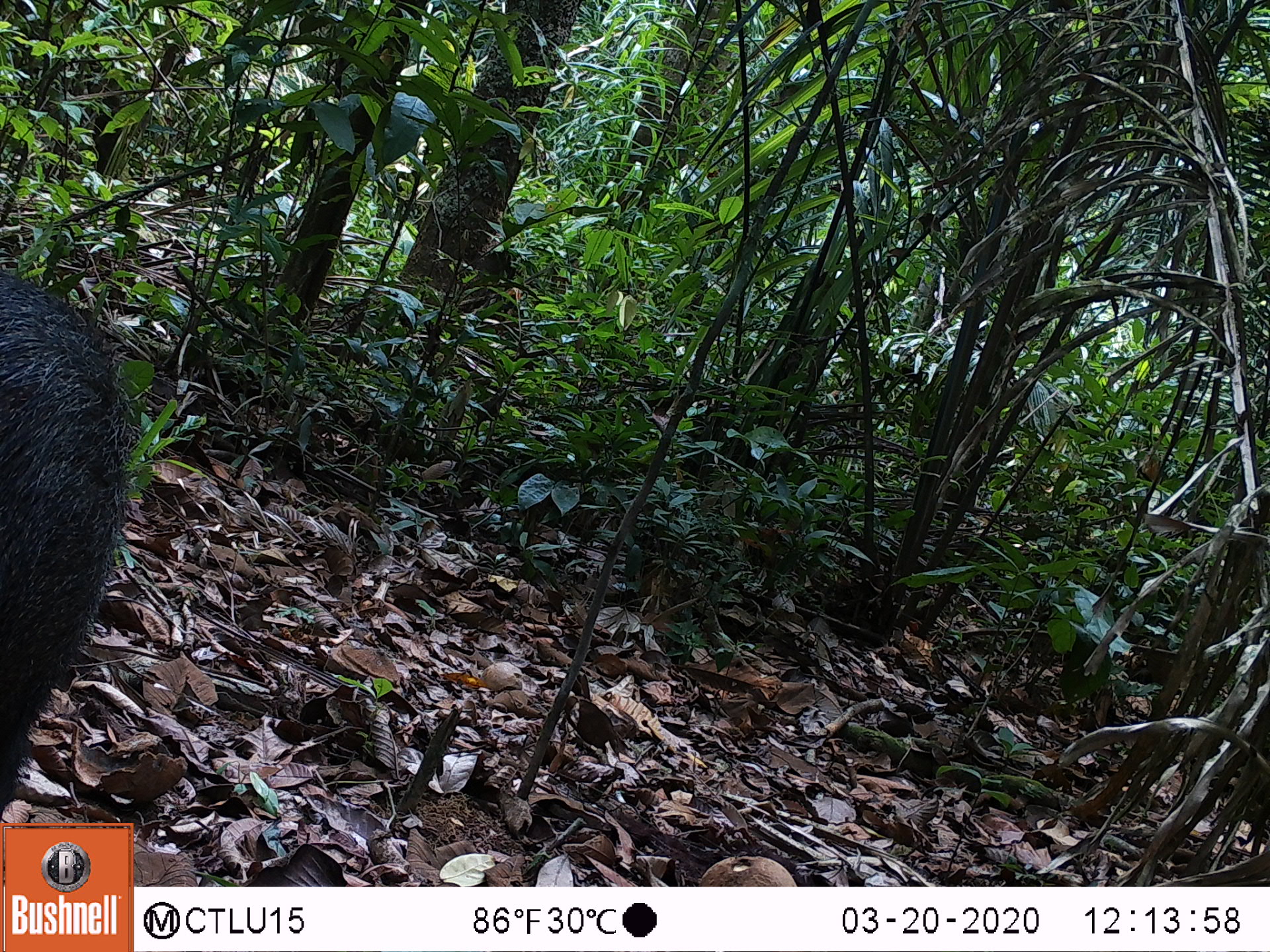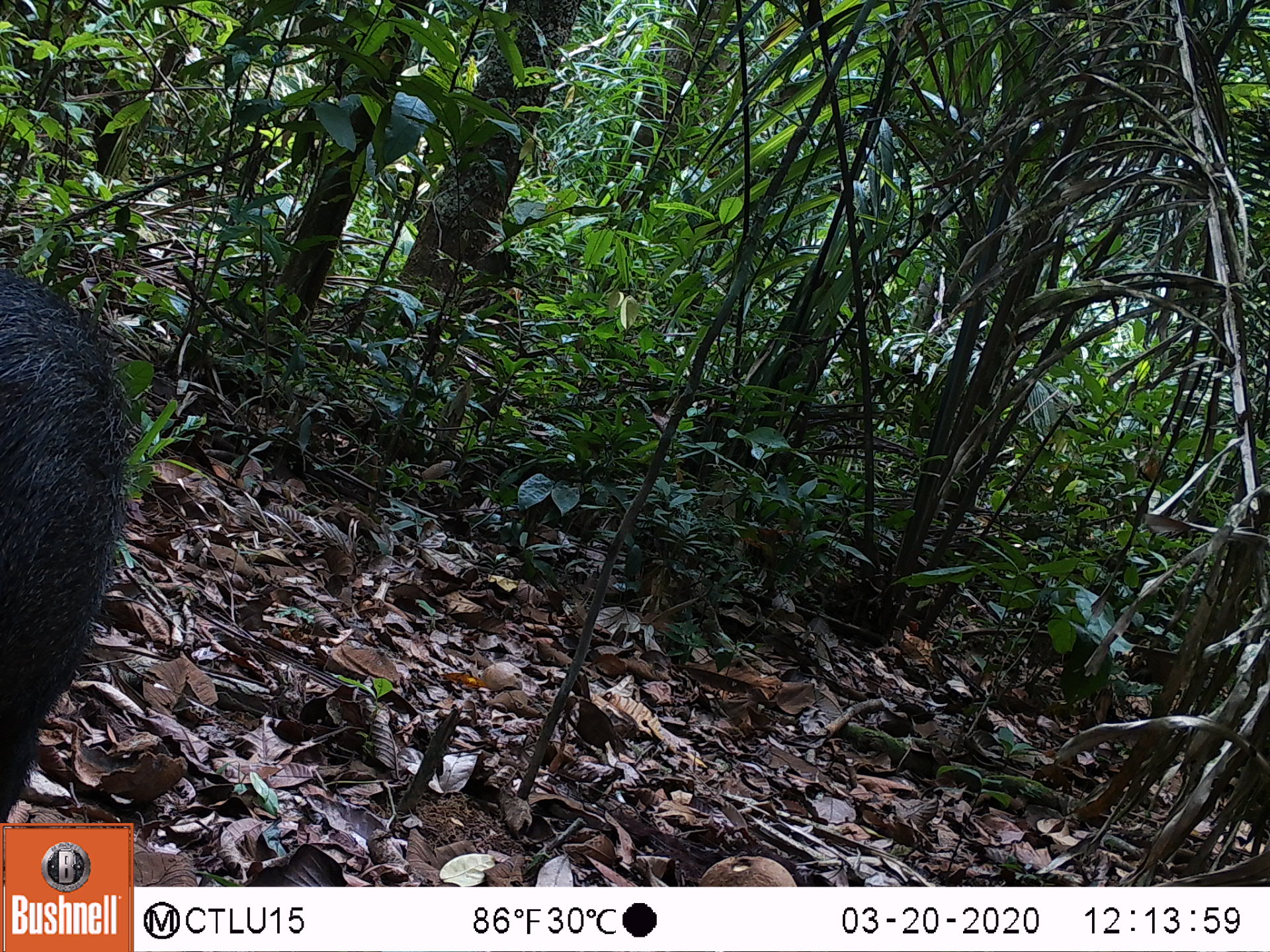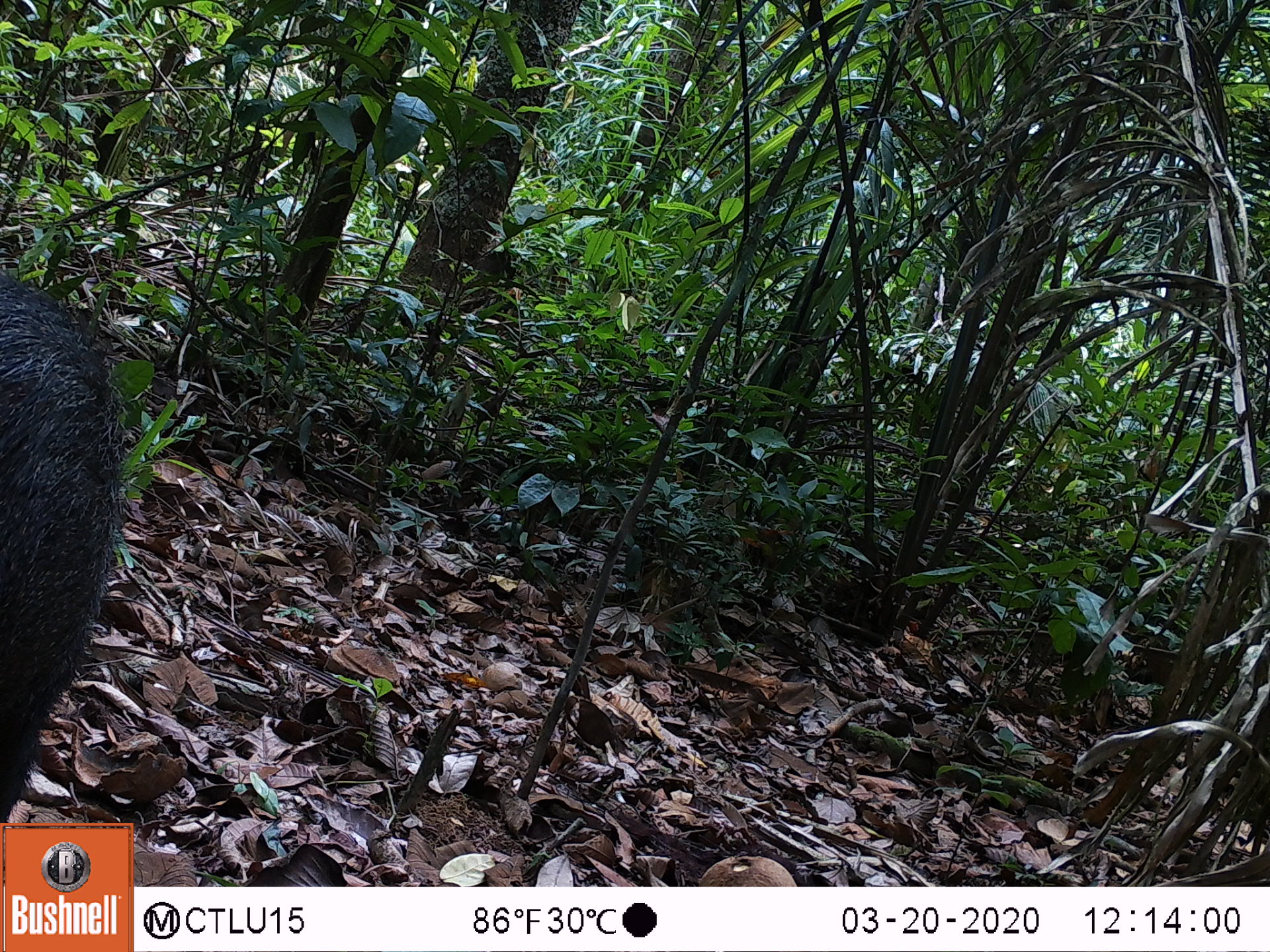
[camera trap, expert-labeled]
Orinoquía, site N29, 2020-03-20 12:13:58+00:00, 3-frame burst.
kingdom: Animalia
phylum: Chordata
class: Mammalia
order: Artiodactyla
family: Tayassuidae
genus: Pecari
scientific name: Pecari tajacu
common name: collared peccary